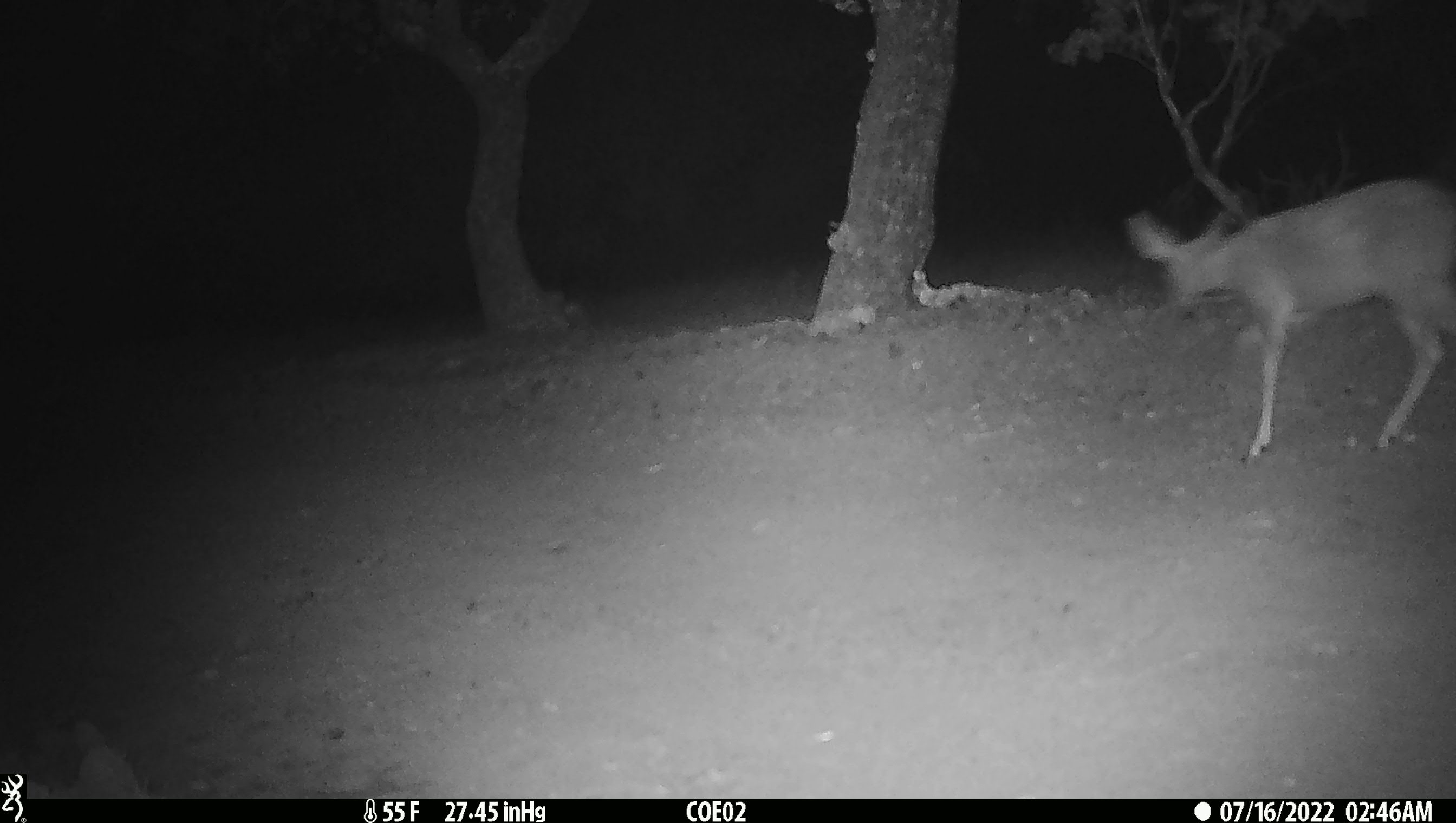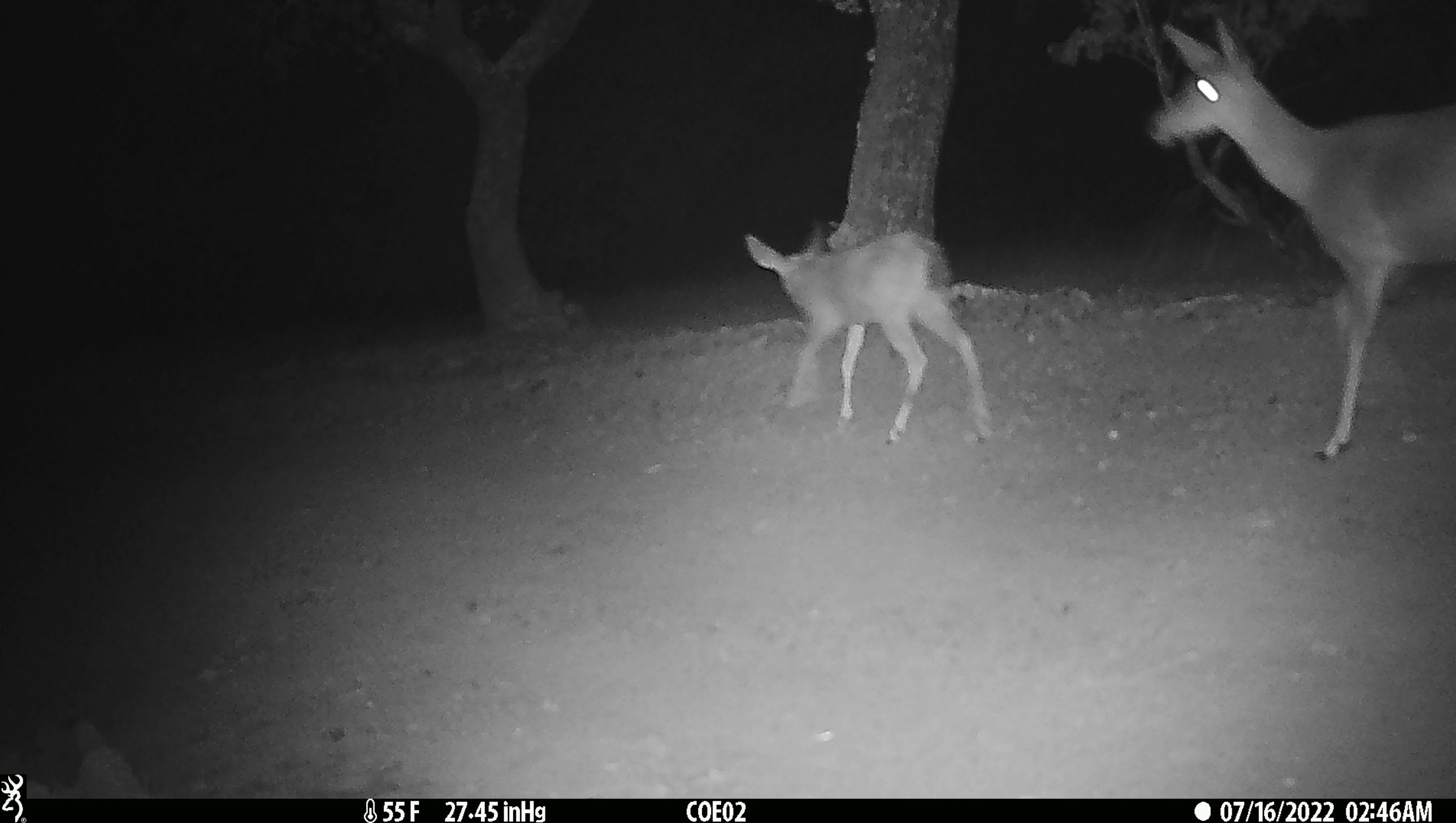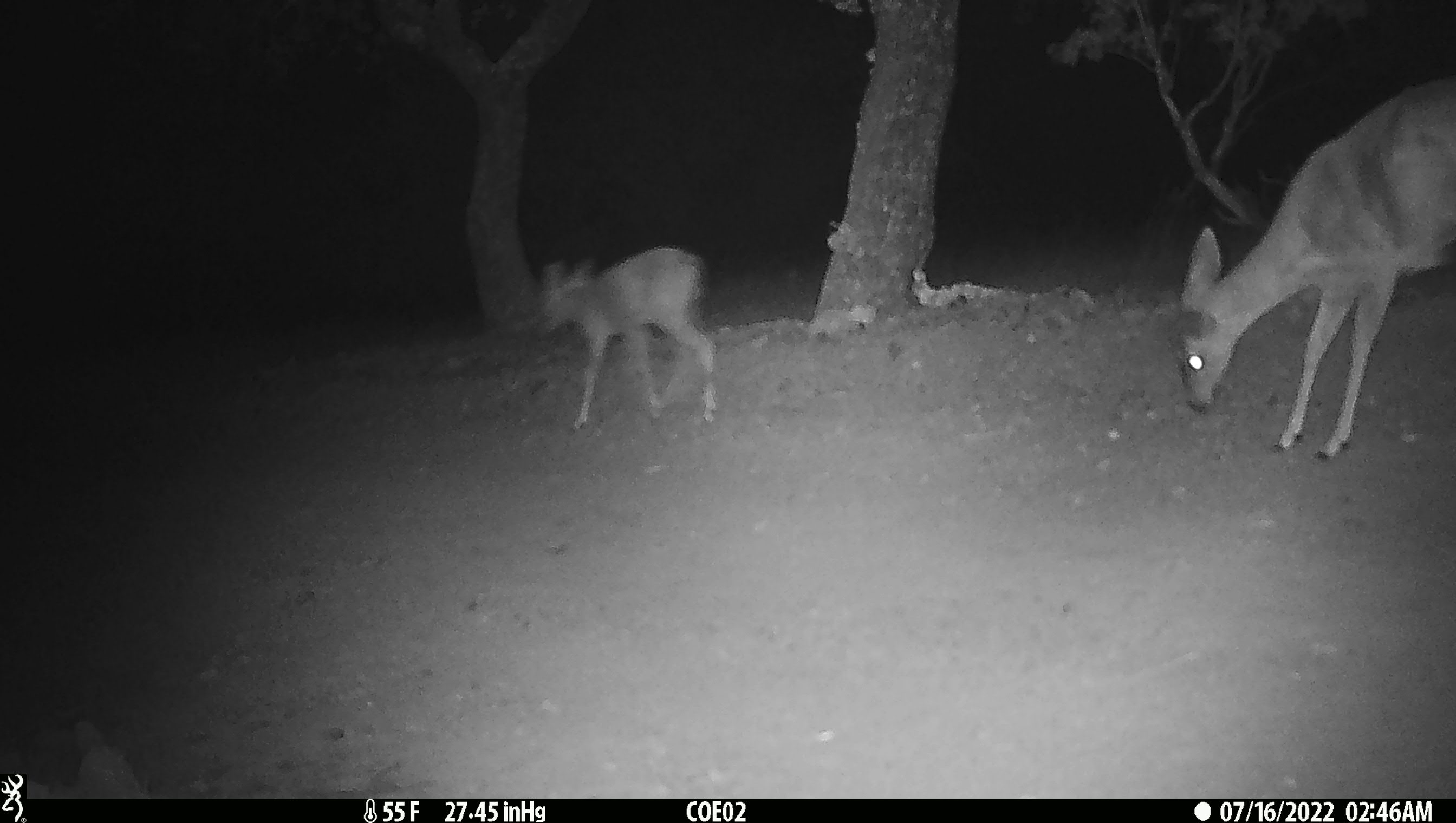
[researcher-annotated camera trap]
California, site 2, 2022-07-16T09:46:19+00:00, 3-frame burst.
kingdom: Animalia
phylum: Chordata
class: Mammalia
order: Artiodactyla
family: Cervidae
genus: Odocoileus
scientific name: Odocoileus hemionus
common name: mule deer